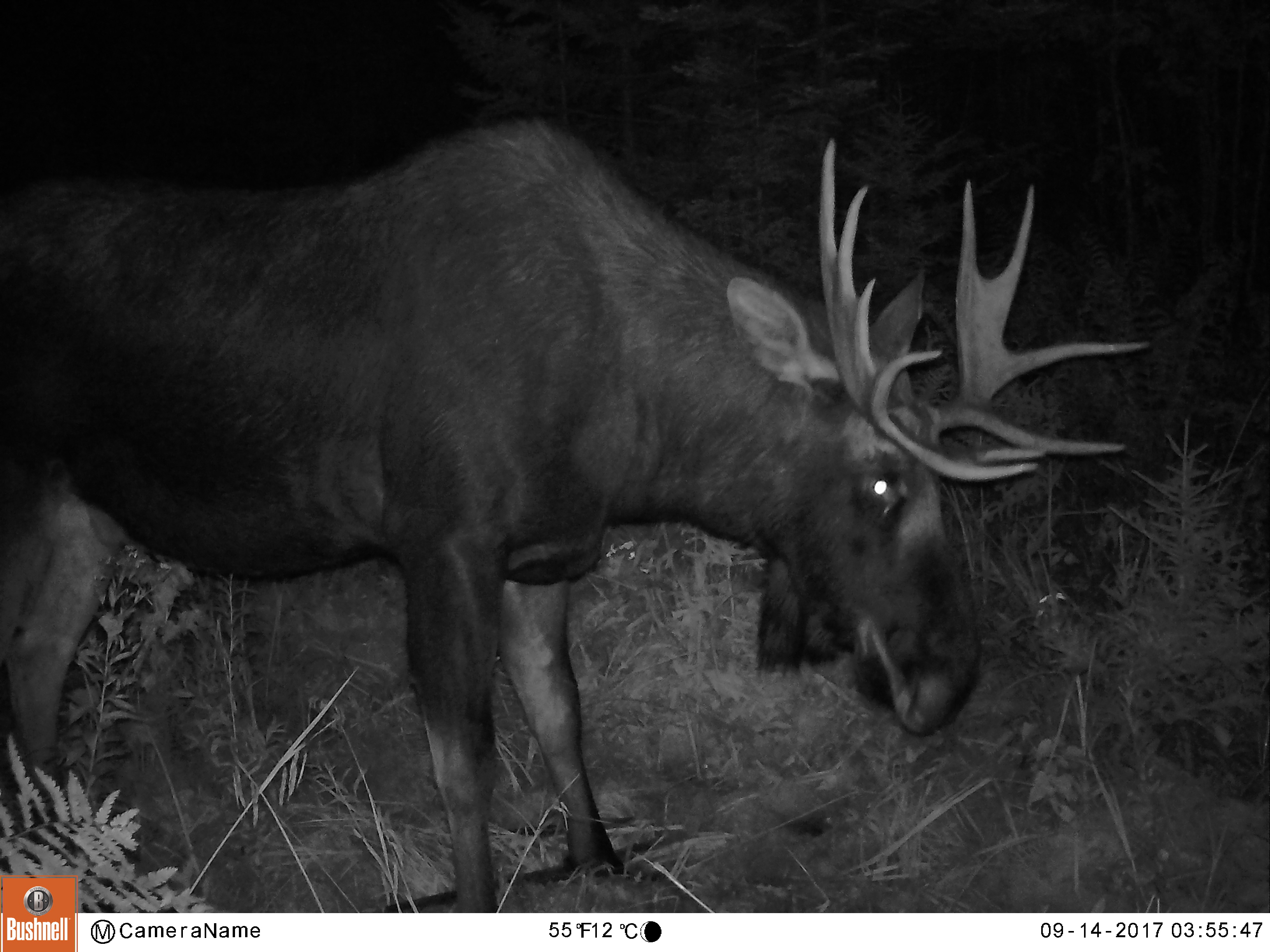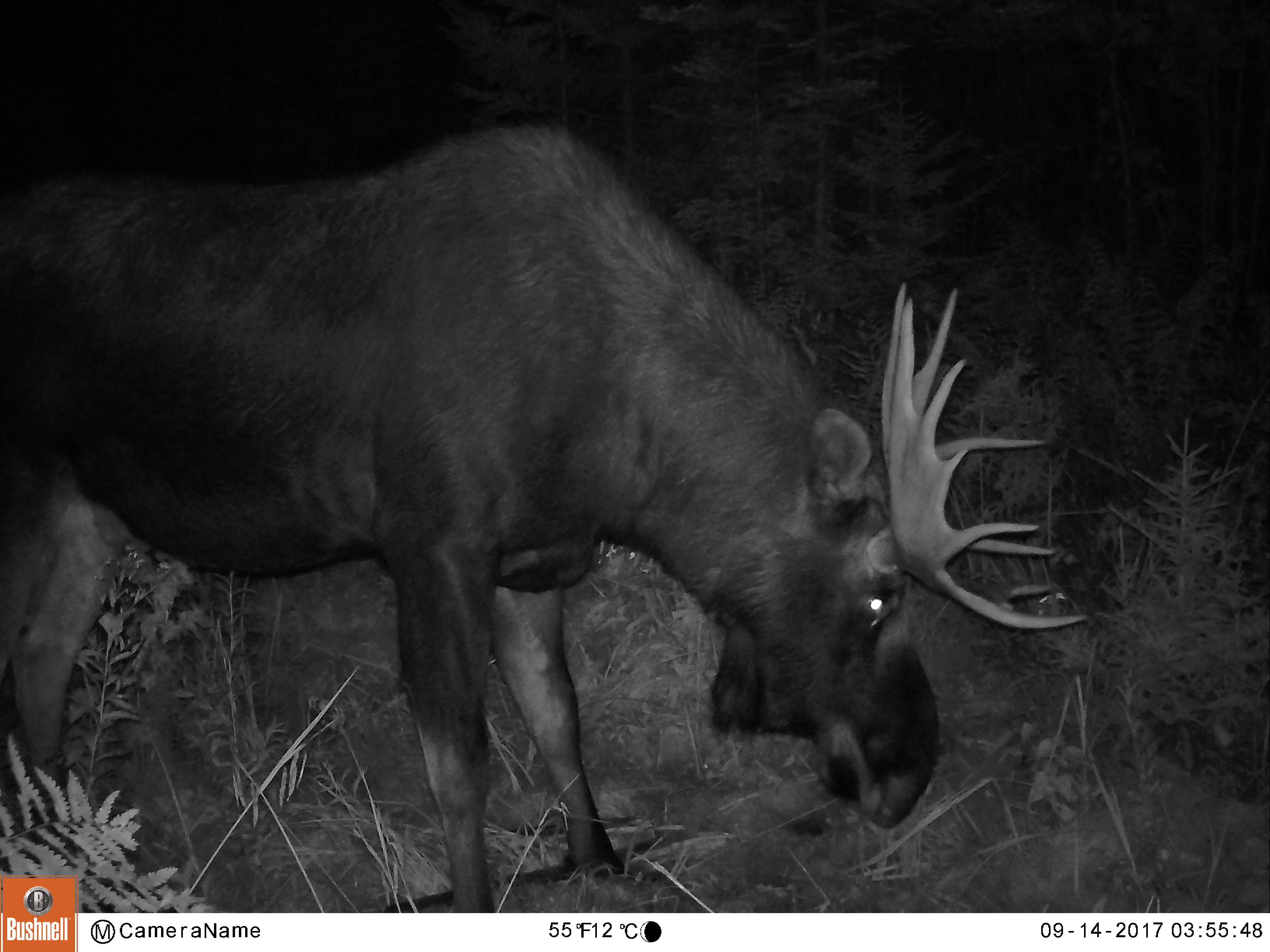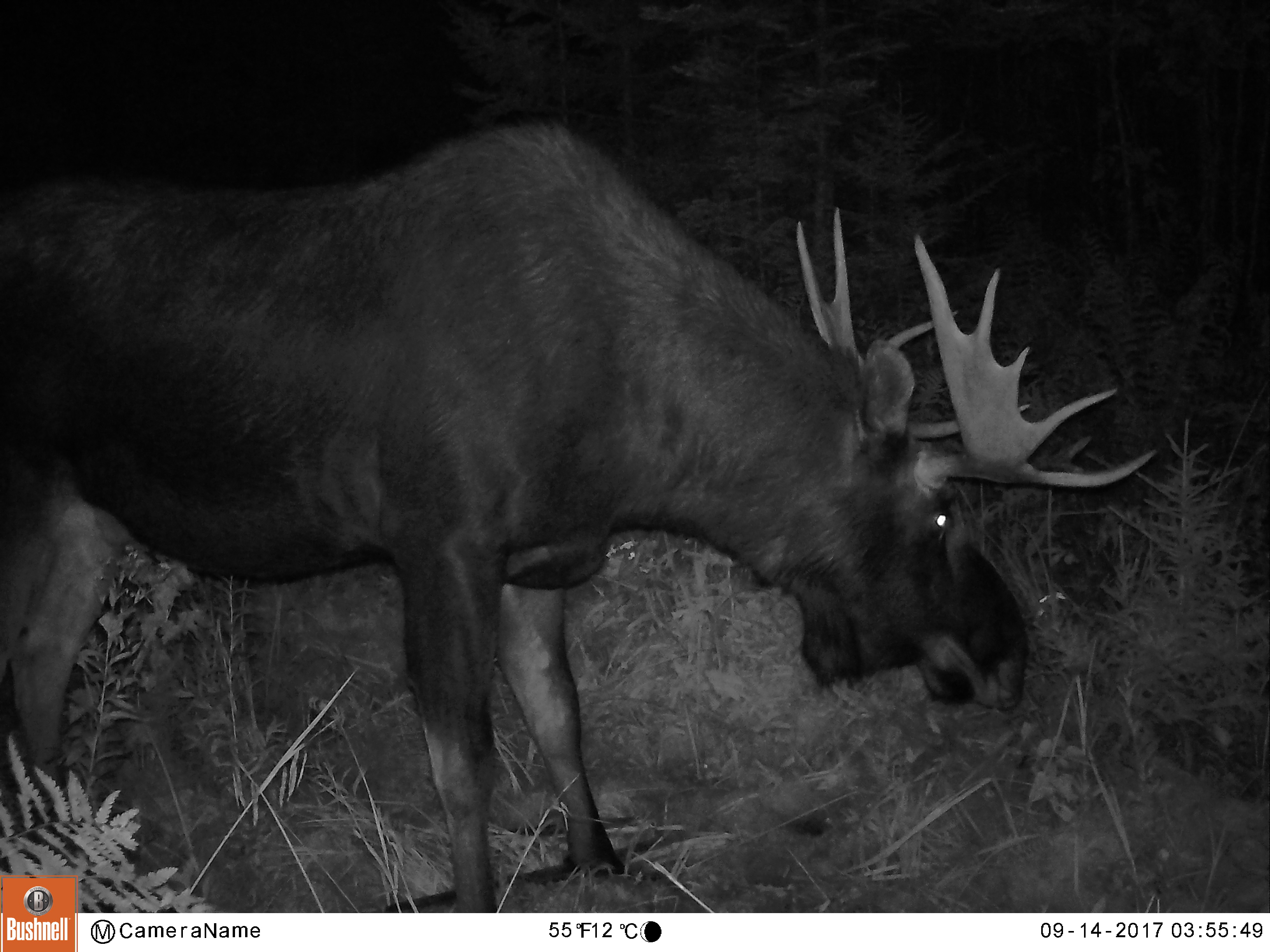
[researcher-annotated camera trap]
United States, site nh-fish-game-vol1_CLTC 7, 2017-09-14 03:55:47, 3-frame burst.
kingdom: Animalia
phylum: Chordata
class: Mammalia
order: Artiodactyla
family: Cervidae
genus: Alces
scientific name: Alces alces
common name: moose